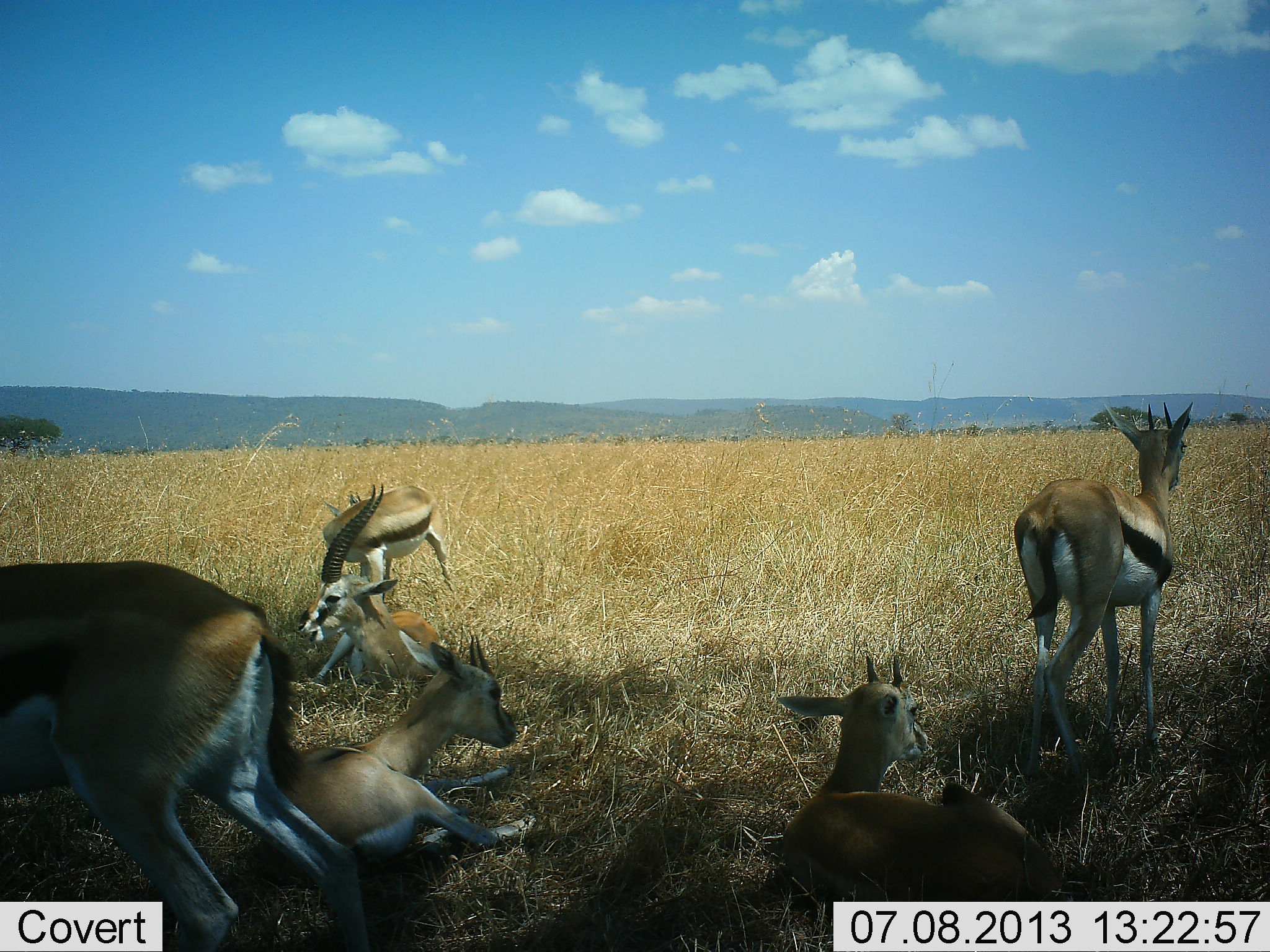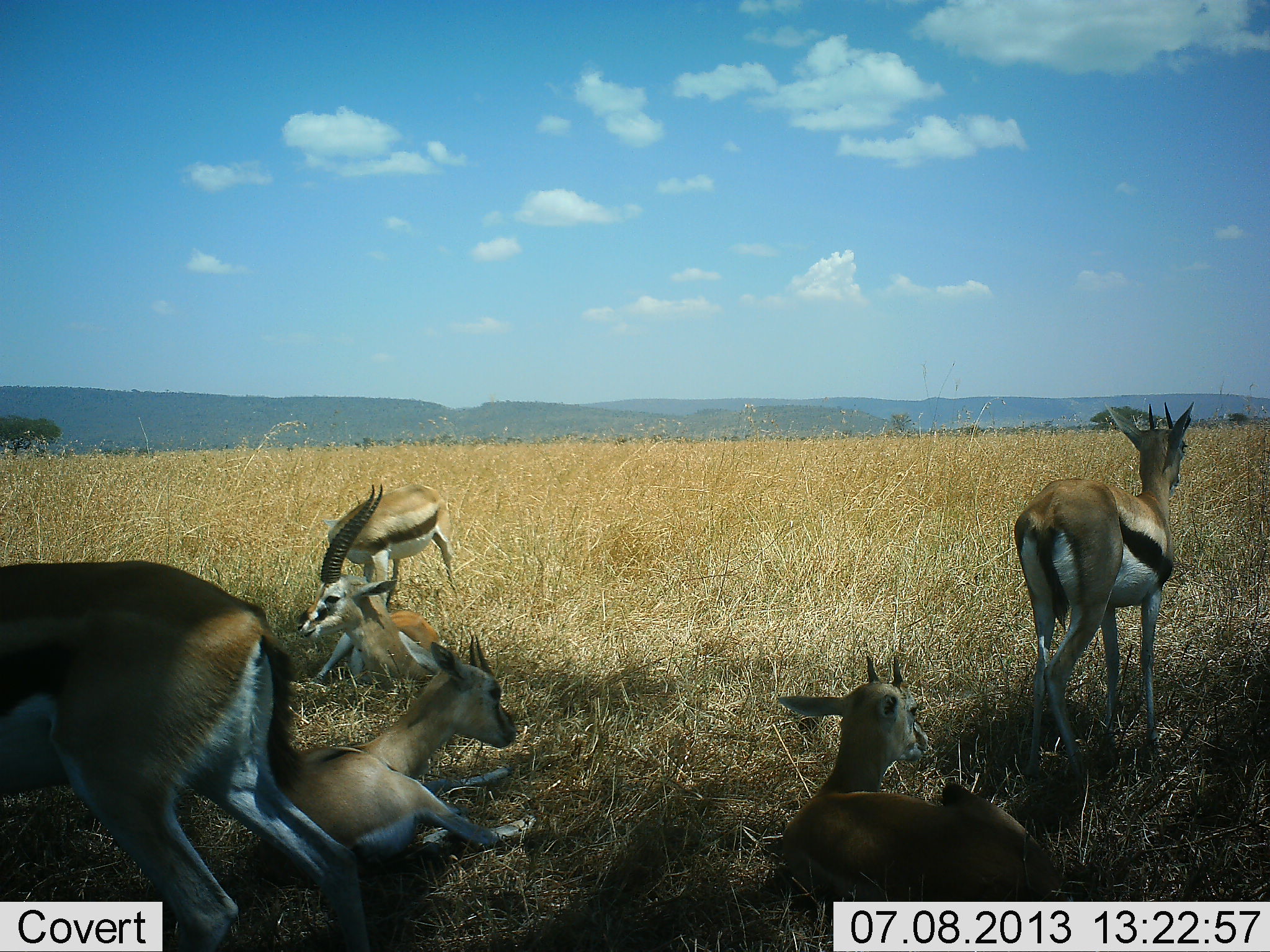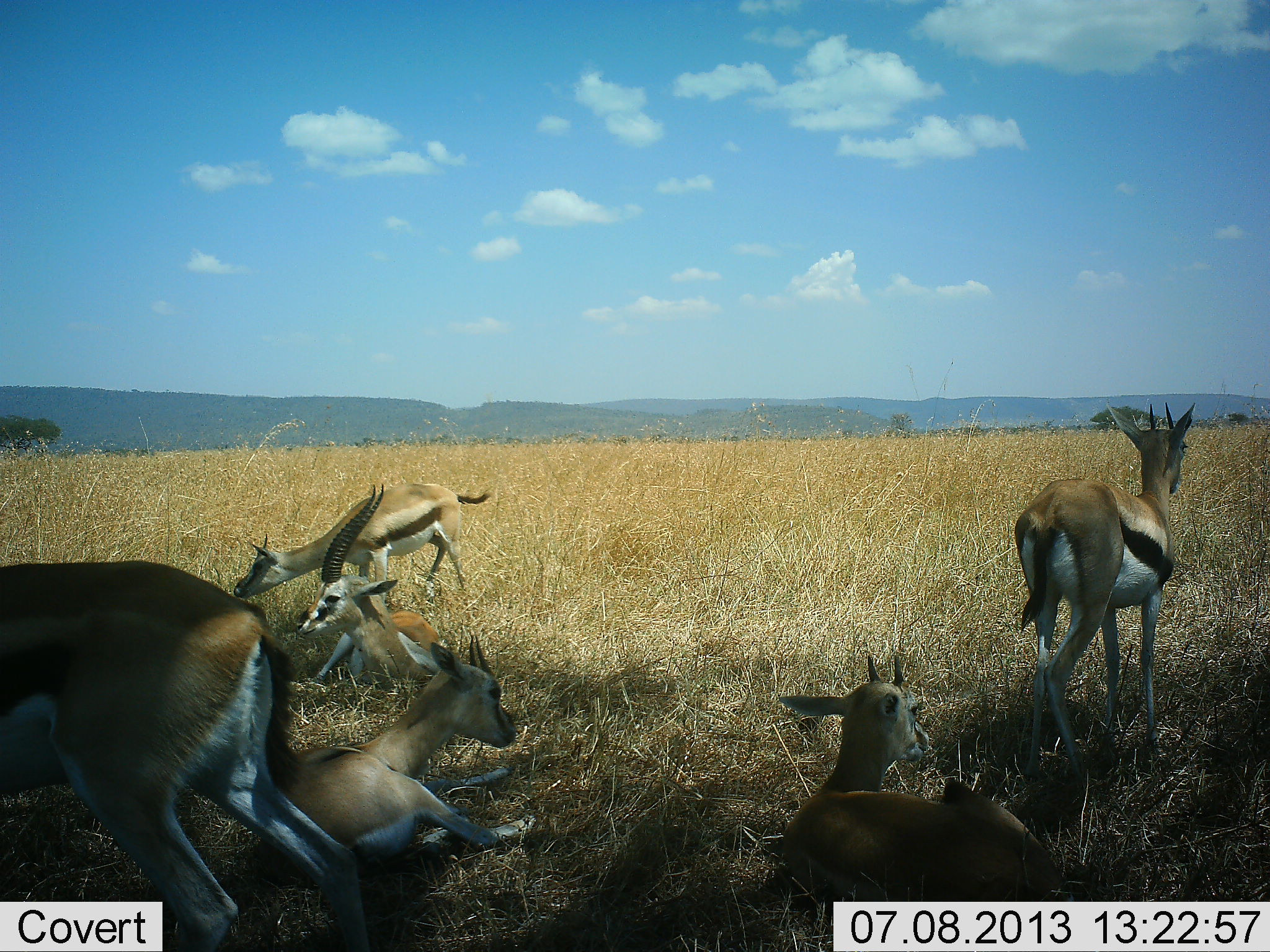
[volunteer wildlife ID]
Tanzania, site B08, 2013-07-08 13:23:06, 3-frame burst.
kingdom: Animalia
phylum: Chordata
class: Mammalia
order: Artiodactyla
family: Bovidae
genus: Eudorcas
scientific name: Eudorcas thomsonii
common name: thomson's gazelle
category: gazellethomsons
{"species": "gazellethomsons (thomson's gazelle) (Eudorcas thomsonii)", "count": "6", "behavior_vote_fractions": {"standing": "50%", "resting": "100%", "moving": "0%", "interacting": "0%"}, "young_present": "30%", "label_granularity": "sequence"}